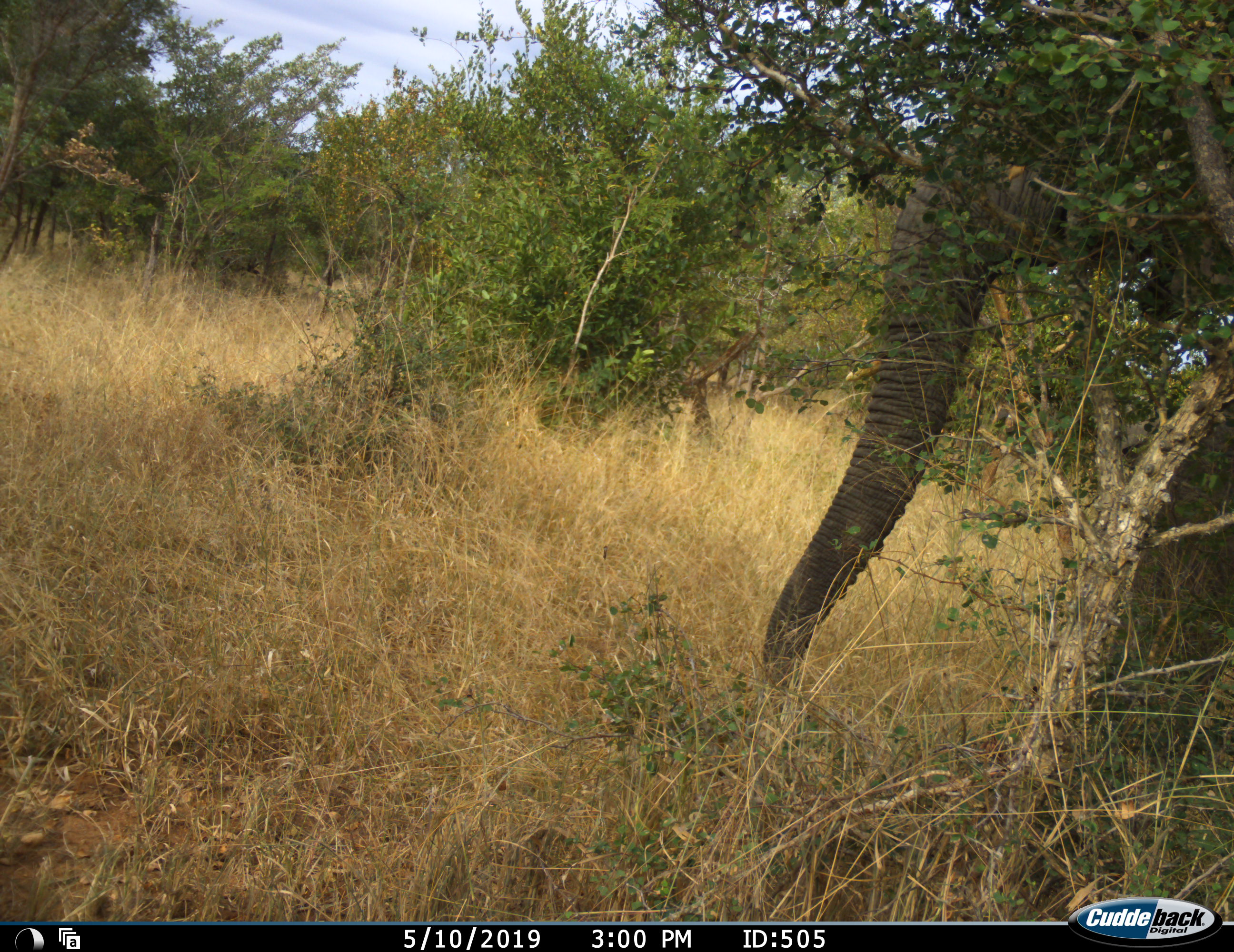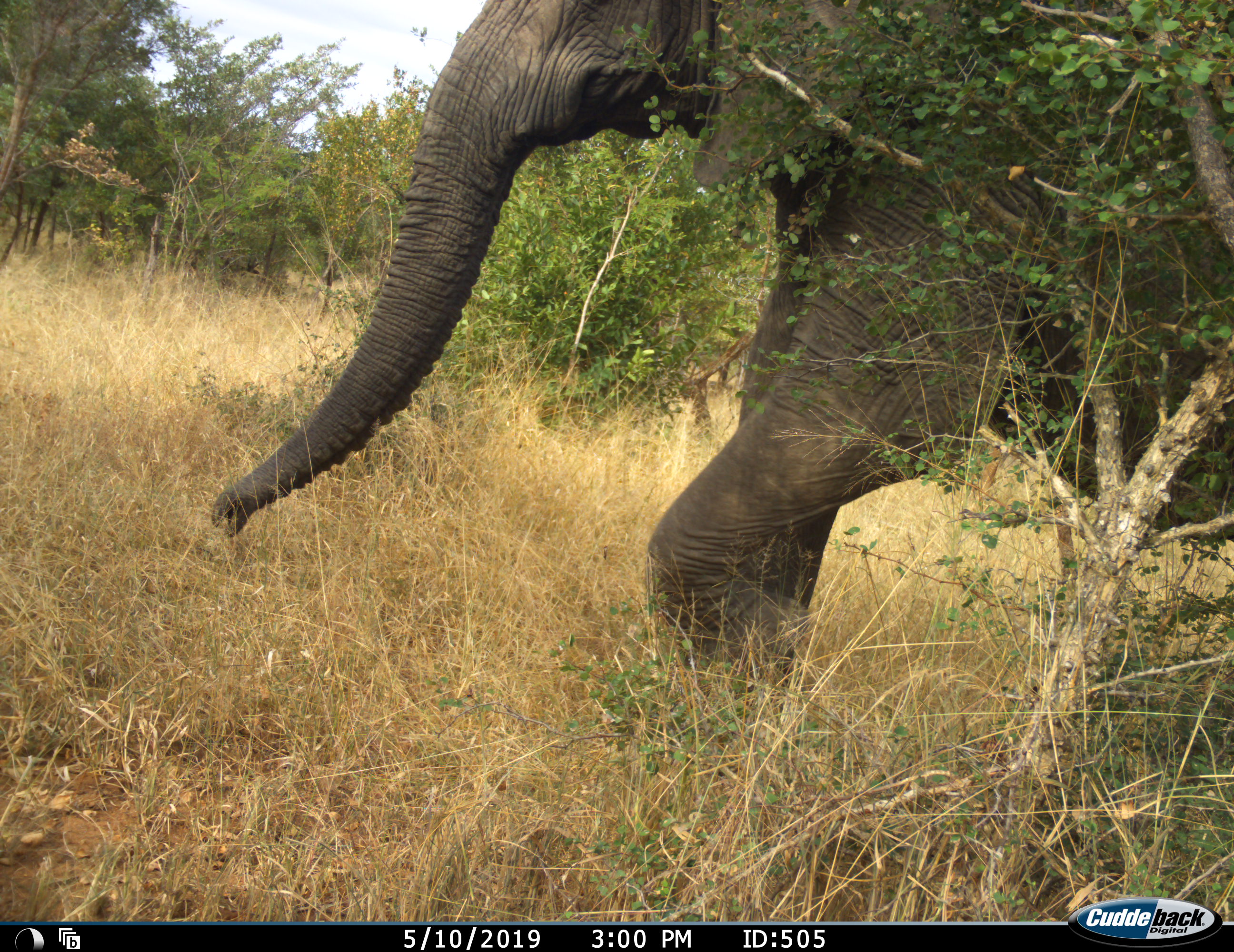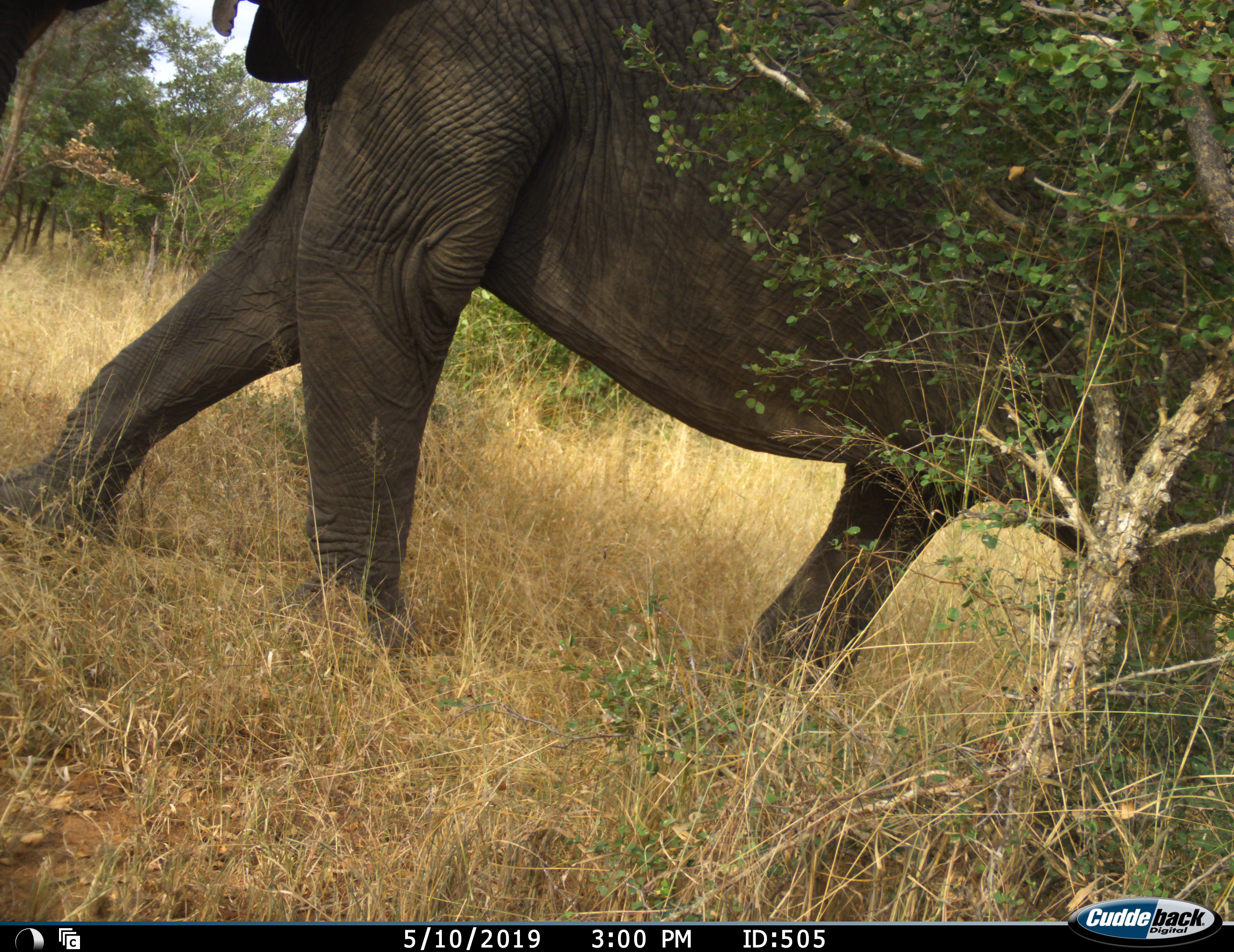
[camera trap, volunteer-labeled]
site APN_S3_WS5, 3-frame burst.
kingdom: Animalia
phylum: Chordata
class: Mammalia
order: Proboscidea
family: Elephantidae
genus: Loxodonta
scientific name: Loxodonta africana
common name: african bush elephant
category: elephant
Elephant (african bush elephant) (Loxodonta africana), count 1. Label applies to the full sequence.